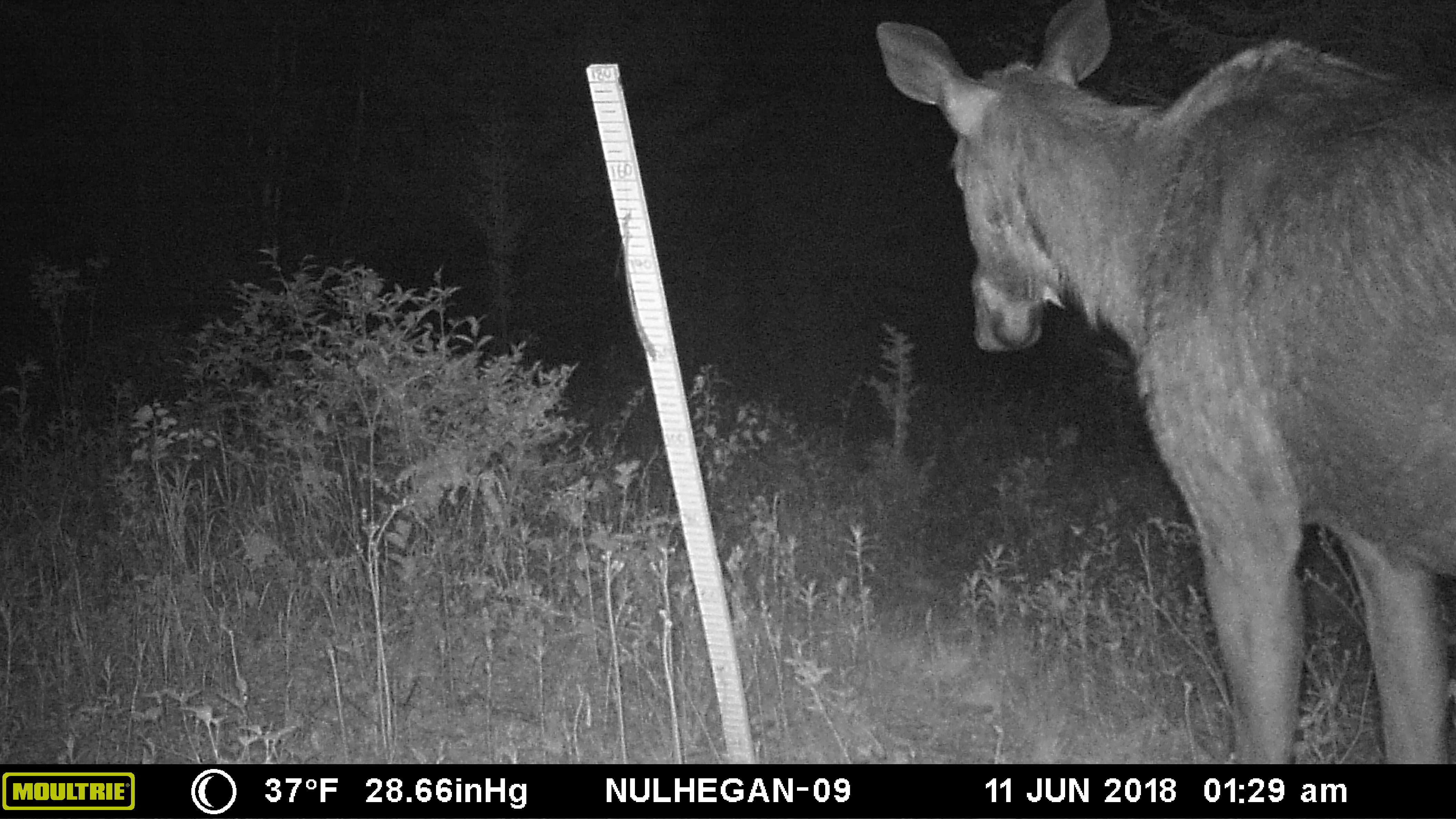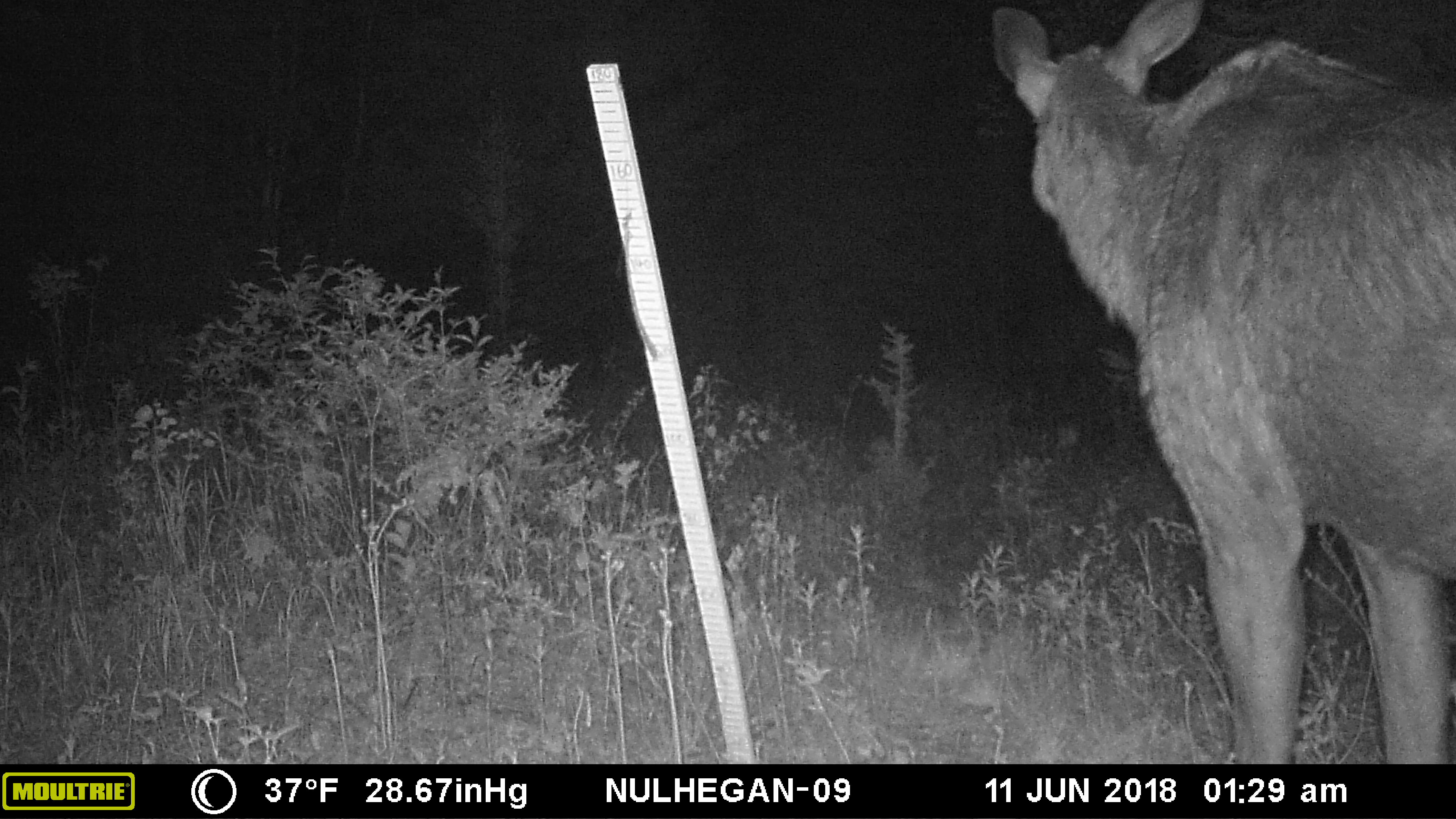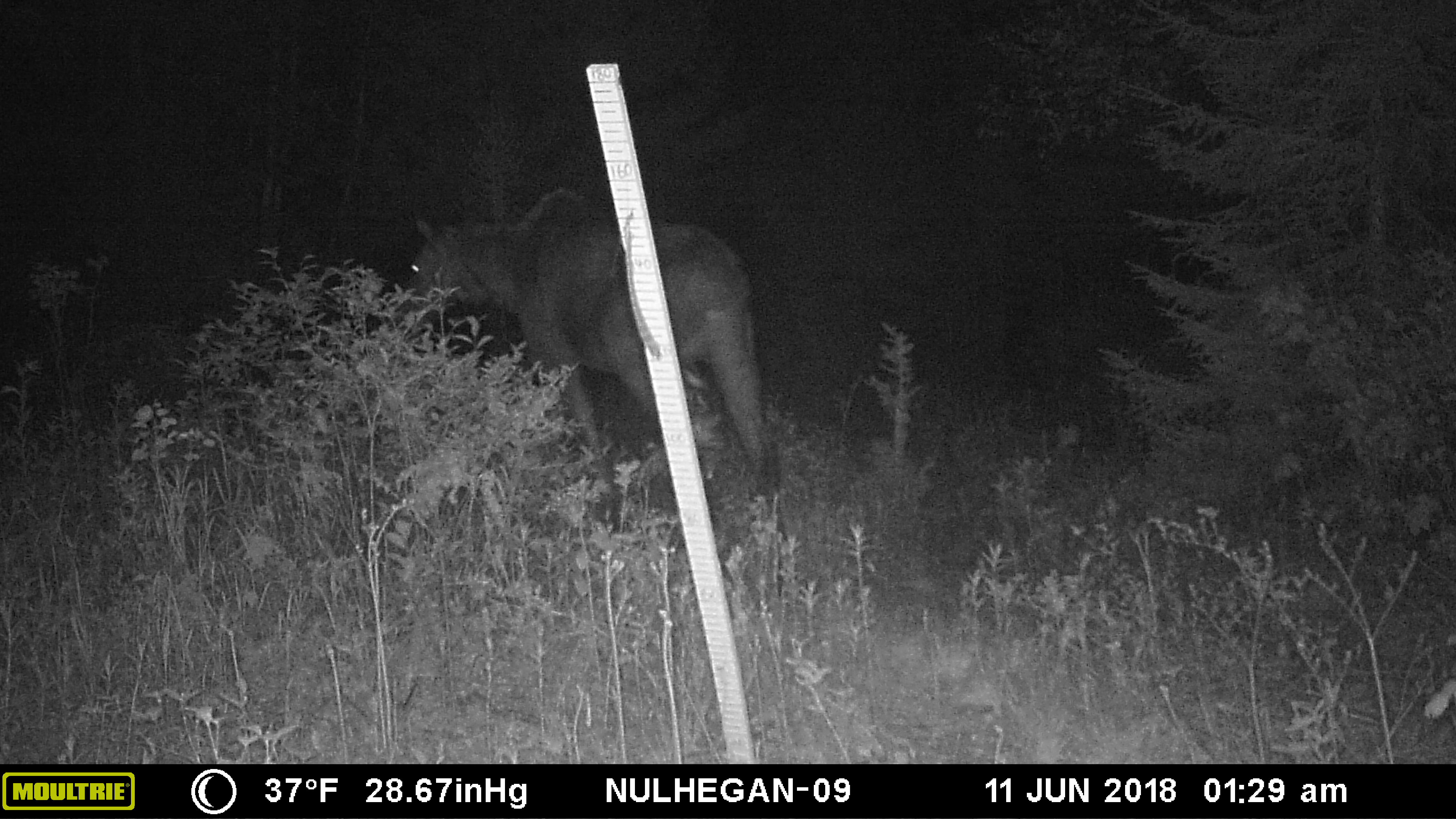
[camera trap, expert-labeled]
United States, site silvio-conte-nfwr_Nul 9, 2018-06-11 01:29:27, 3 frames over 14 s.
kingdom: Animalia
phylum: Chordata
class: Mammalia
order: Artiodactyla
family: Cervidae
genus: Alces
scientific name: Alces alces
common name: moose